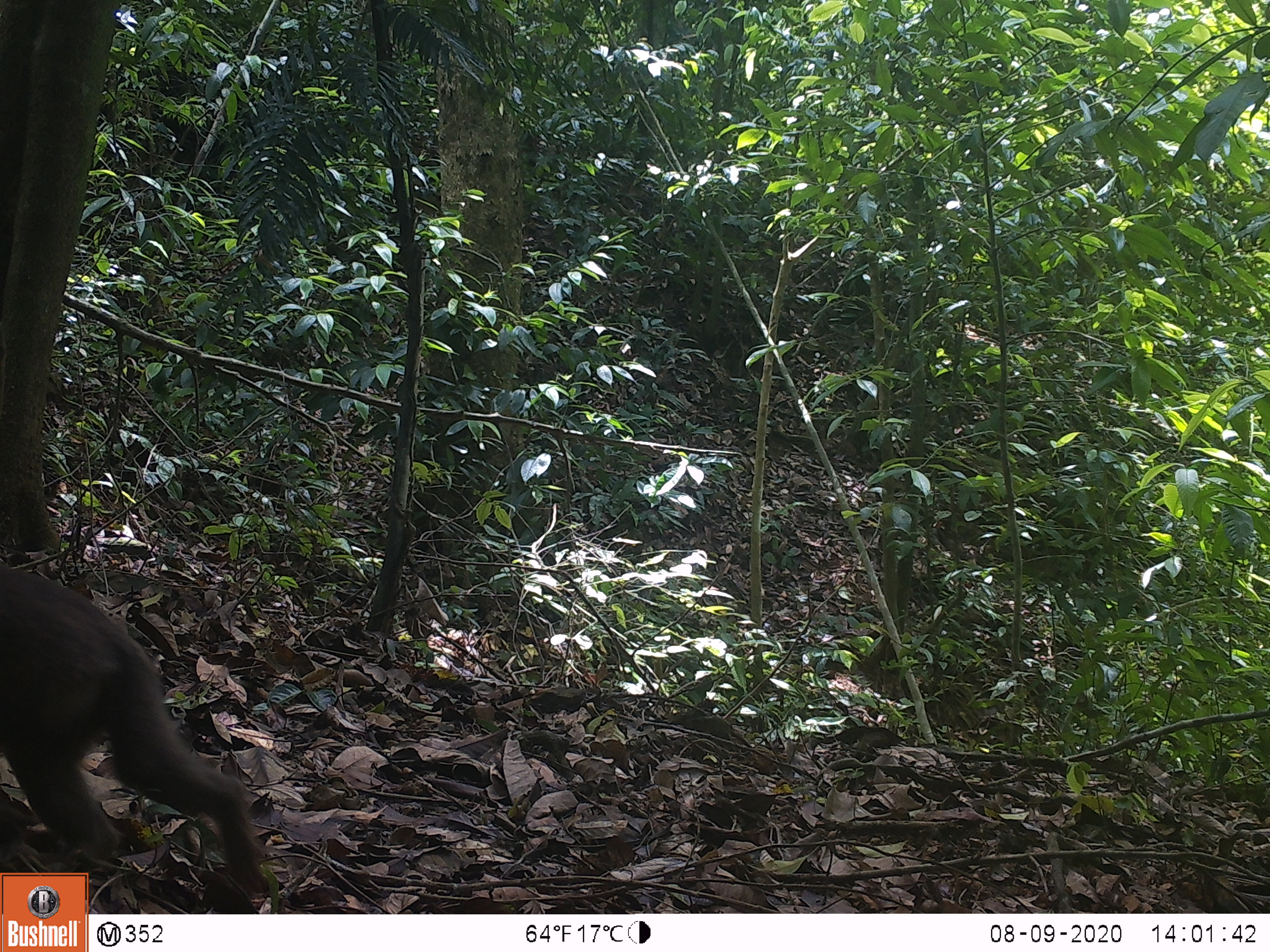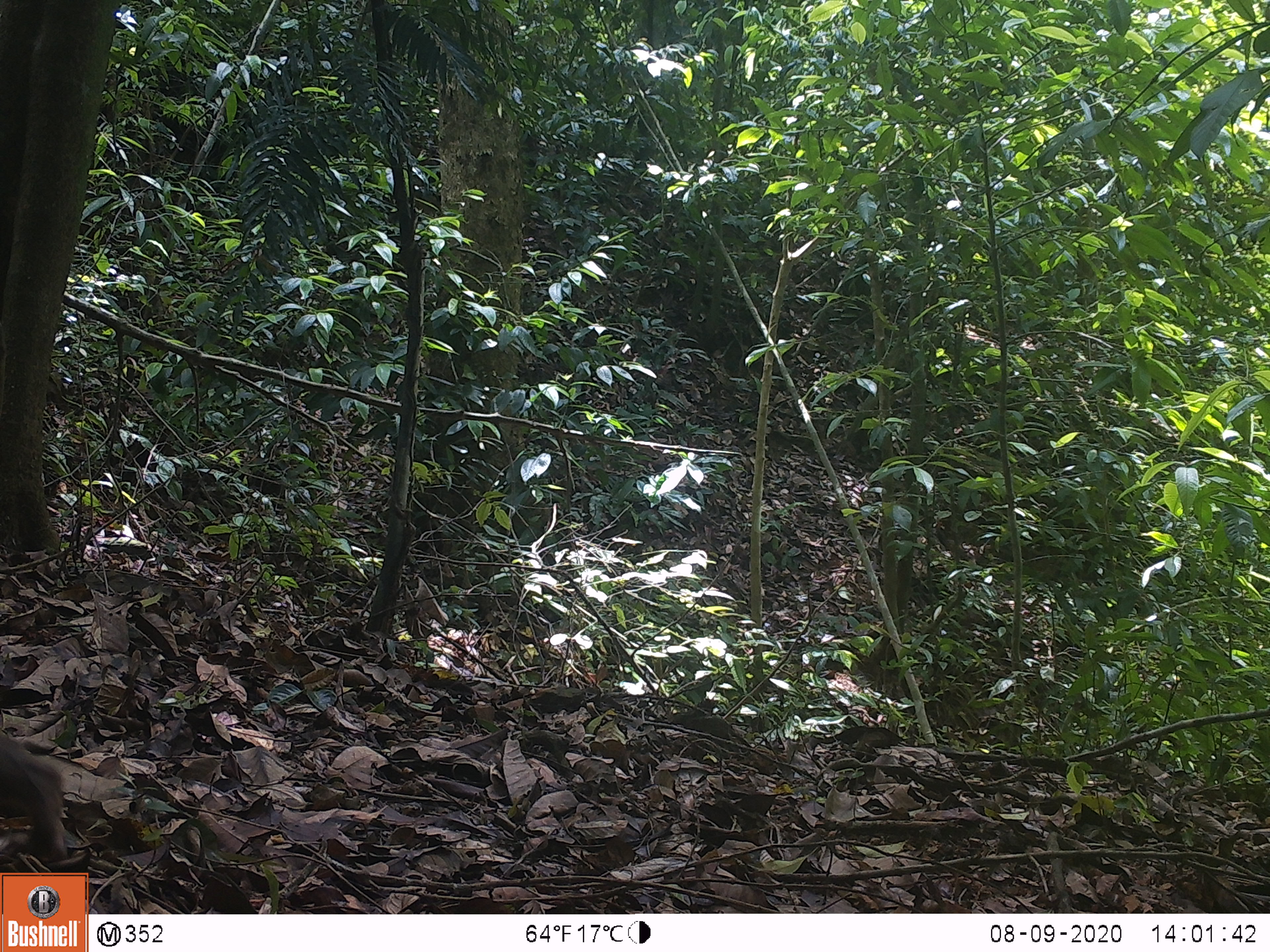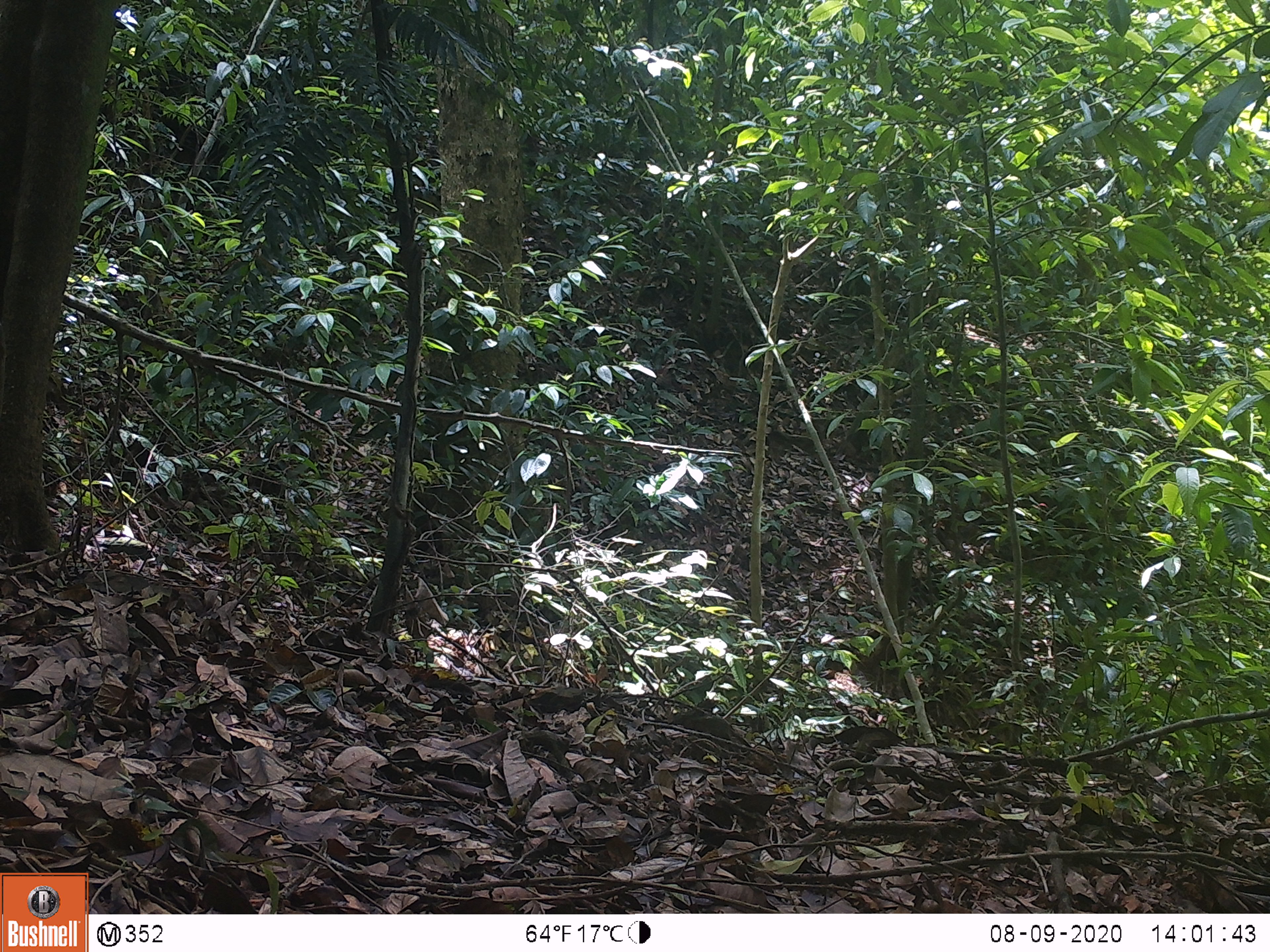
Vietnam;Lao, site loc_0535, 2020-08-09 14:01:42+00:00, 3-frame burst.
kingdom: Animalia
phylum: Chordata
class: Mammalia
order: Primates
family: Cercopithecidae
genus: Macaca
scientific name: Macaca arctoides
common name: stump-tailed macaque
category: stump tailed macaque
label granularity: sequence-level